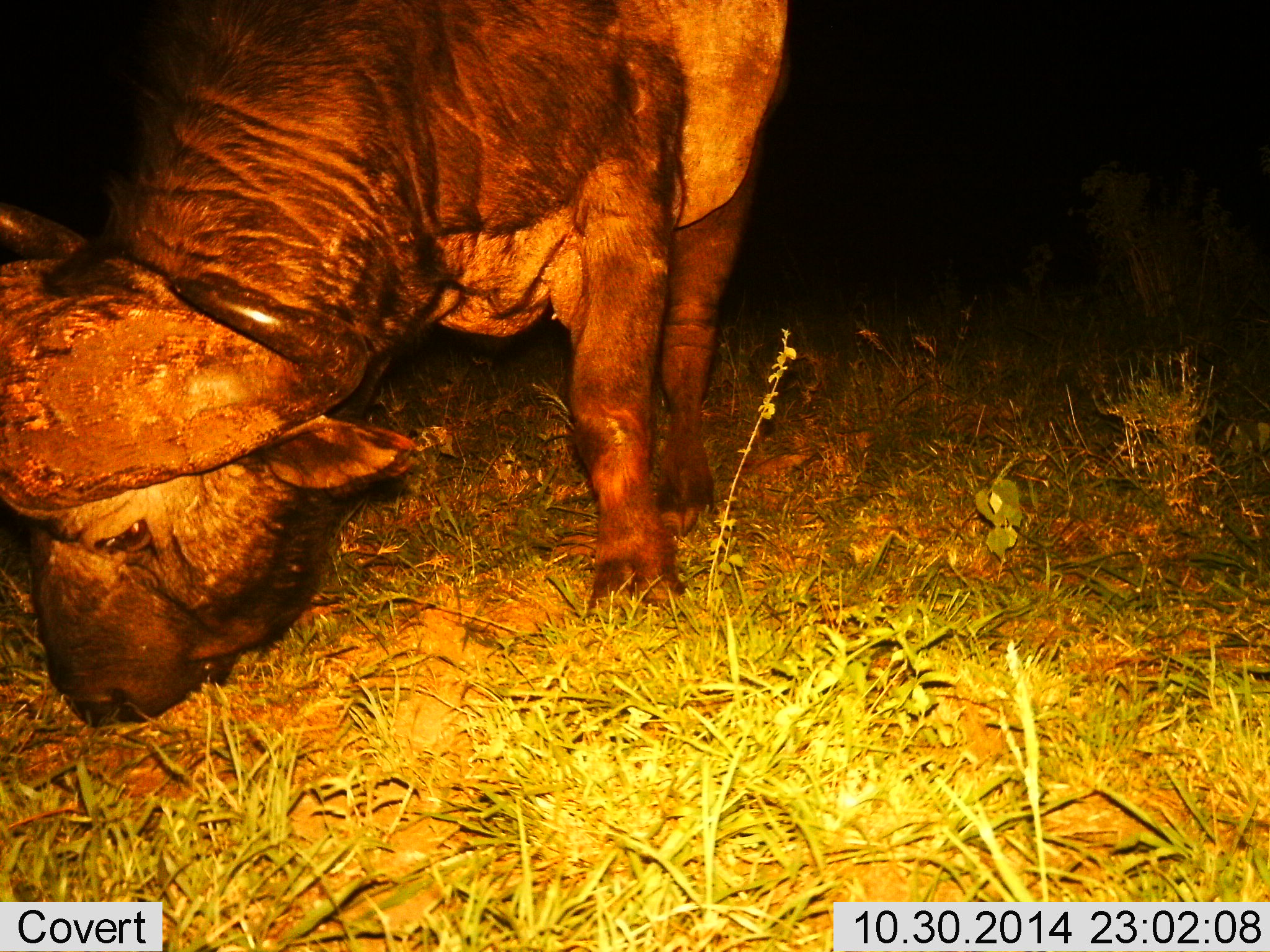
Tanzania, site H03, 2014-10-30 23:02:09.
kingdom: Animalia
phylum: Chordata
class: Mammalia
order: Artiodactyla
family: Bovidae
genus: Syncerus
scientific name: Syncerus caffer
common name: cape buffalo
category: buffalo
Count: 1.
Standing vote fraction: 30%.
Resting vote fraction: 0%.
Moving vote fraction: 0%.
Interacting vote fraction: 0%.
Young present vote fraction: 0%.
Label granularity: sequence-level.